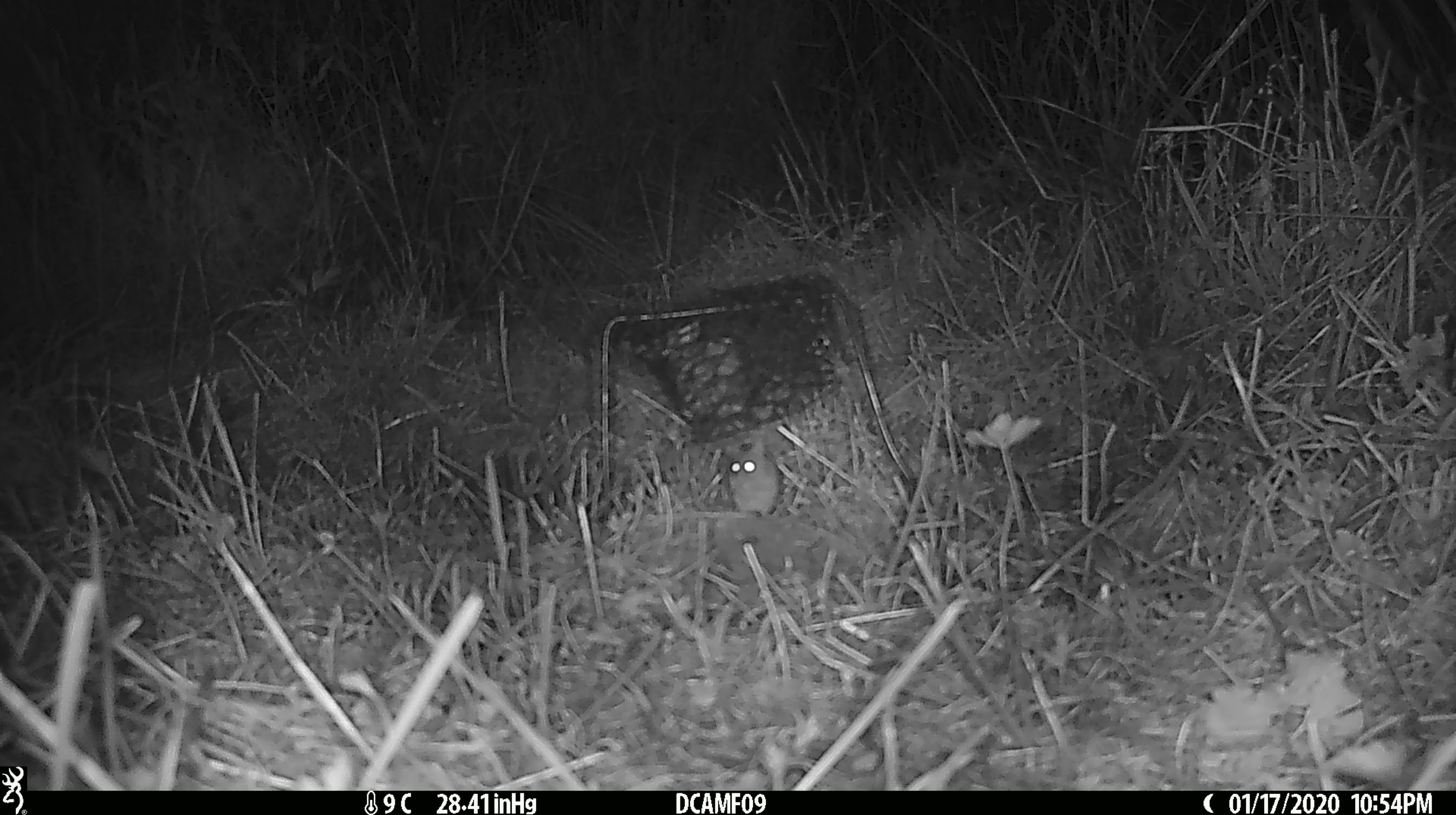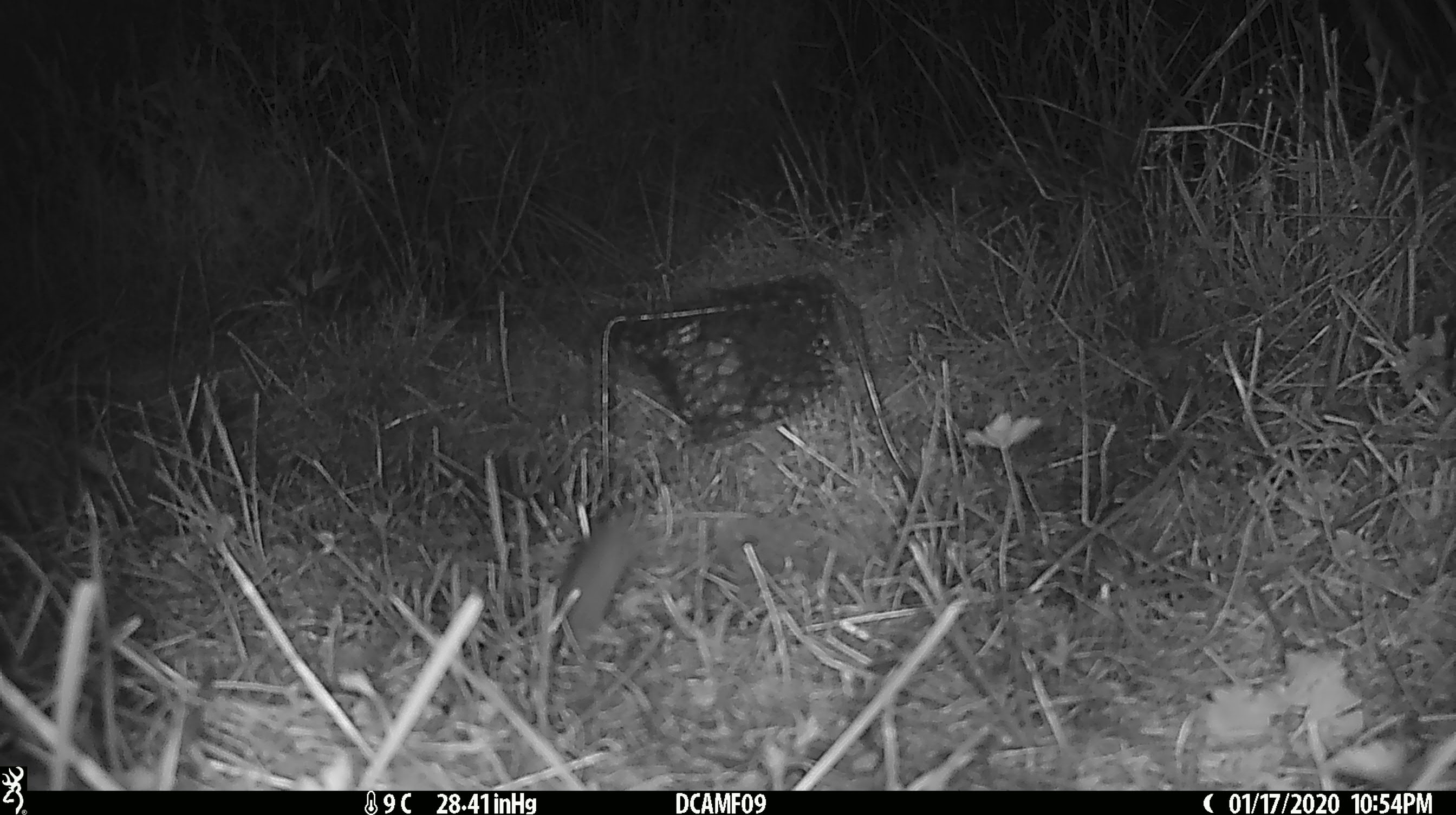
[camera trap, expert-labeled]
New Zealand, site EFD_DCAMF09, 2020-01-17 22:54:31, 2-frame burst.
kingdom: Animalia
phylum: Chordata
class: Mammalia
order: Rodentia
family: Muridae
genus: Mus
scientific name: Mus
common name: mouse